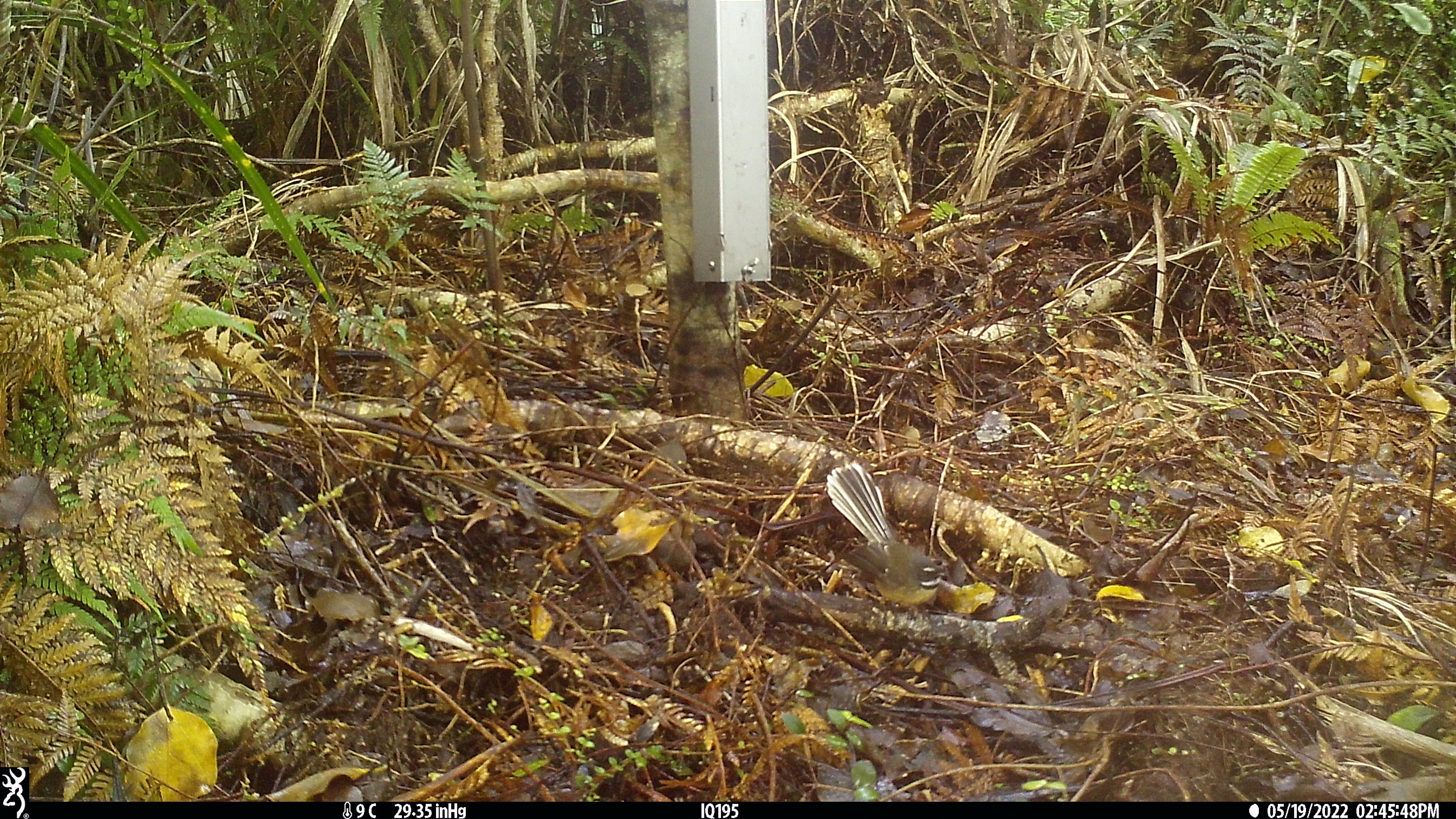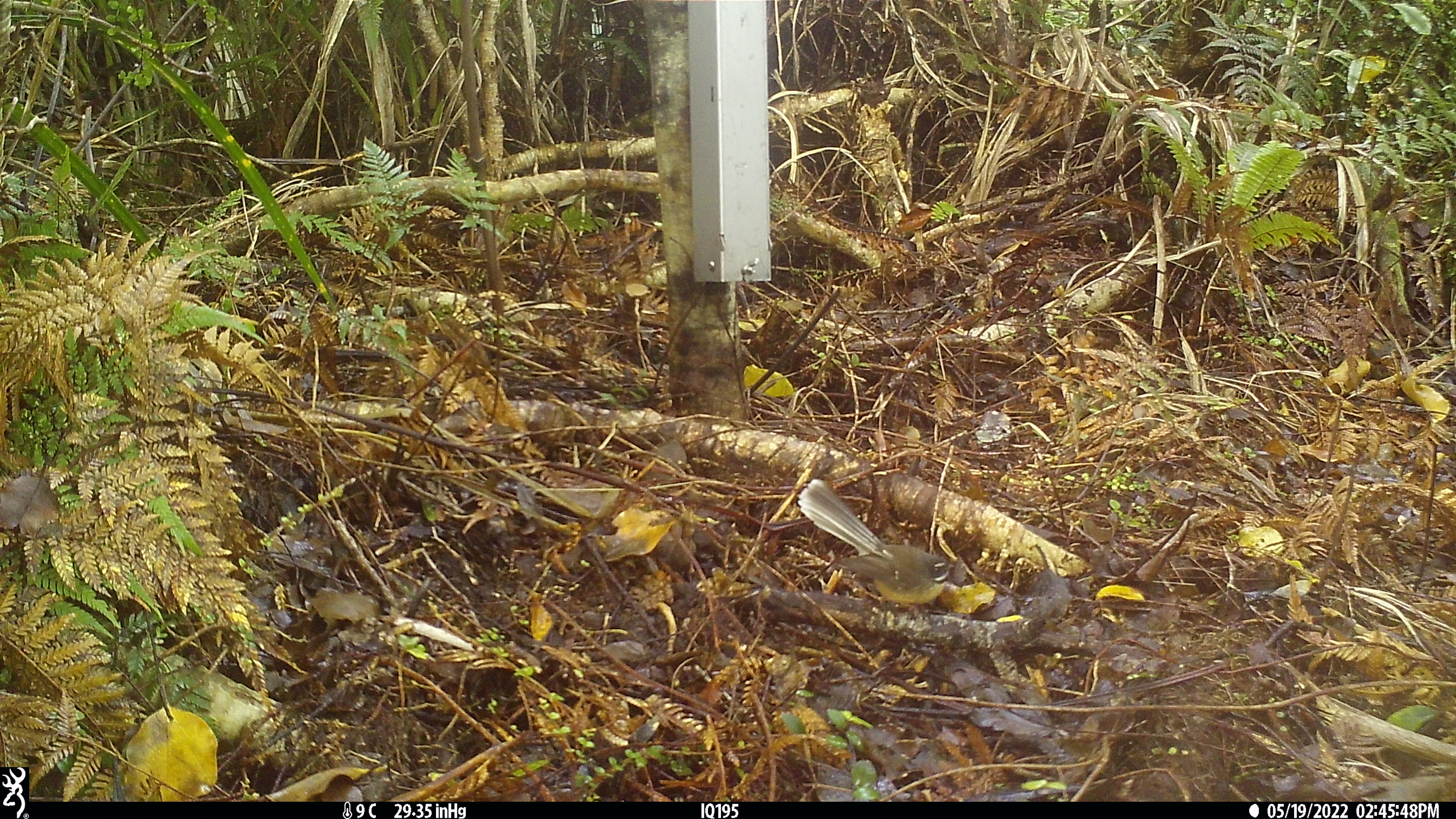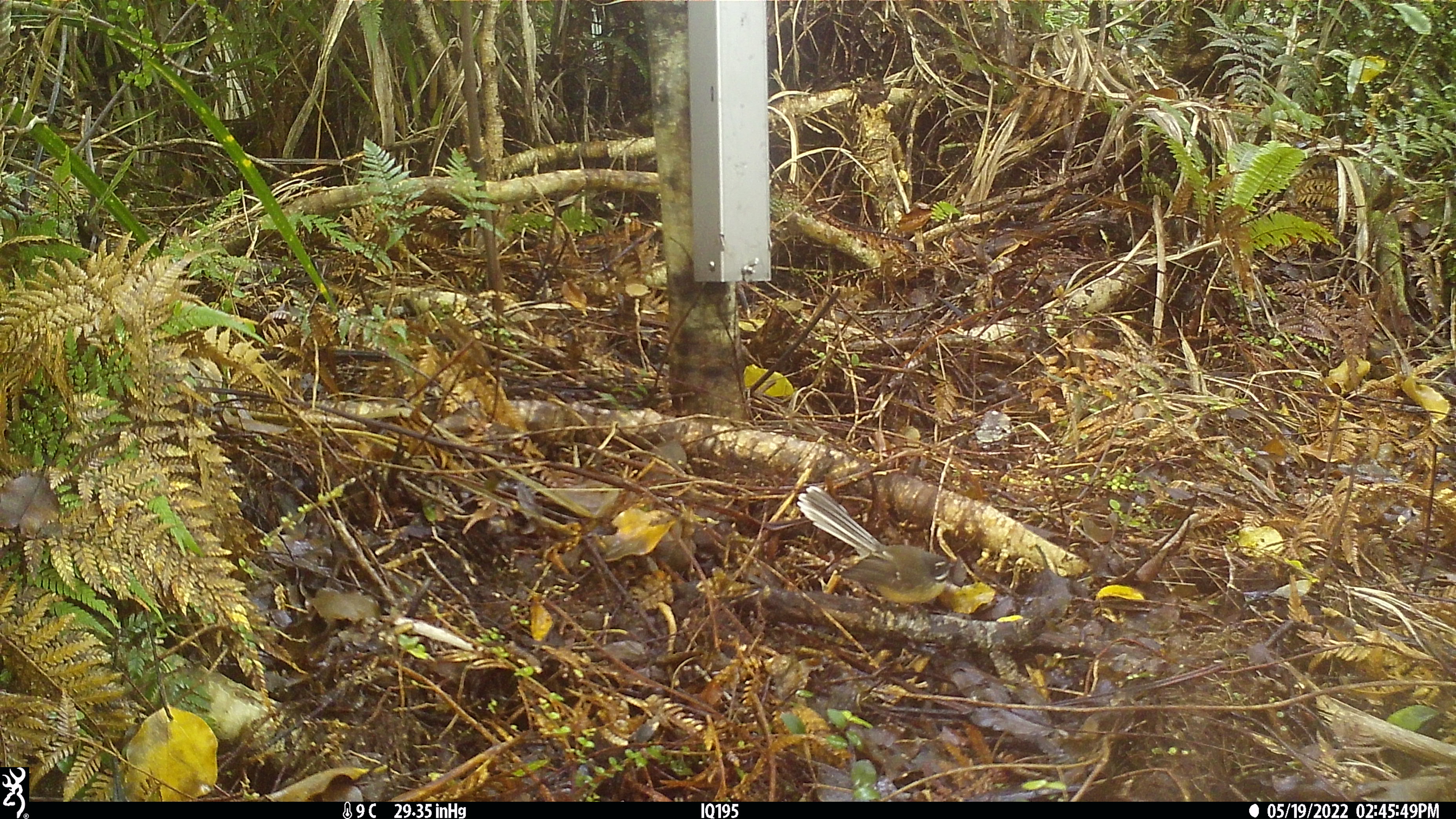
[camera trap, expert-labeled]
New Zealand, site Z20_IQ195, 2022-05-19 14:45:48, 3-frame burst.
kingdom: Animalia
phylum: Chordata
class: Aves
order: Passeriformes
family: Rhipiduridae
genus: Rhipidura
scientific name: Rhipidura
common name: fantails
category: fantail